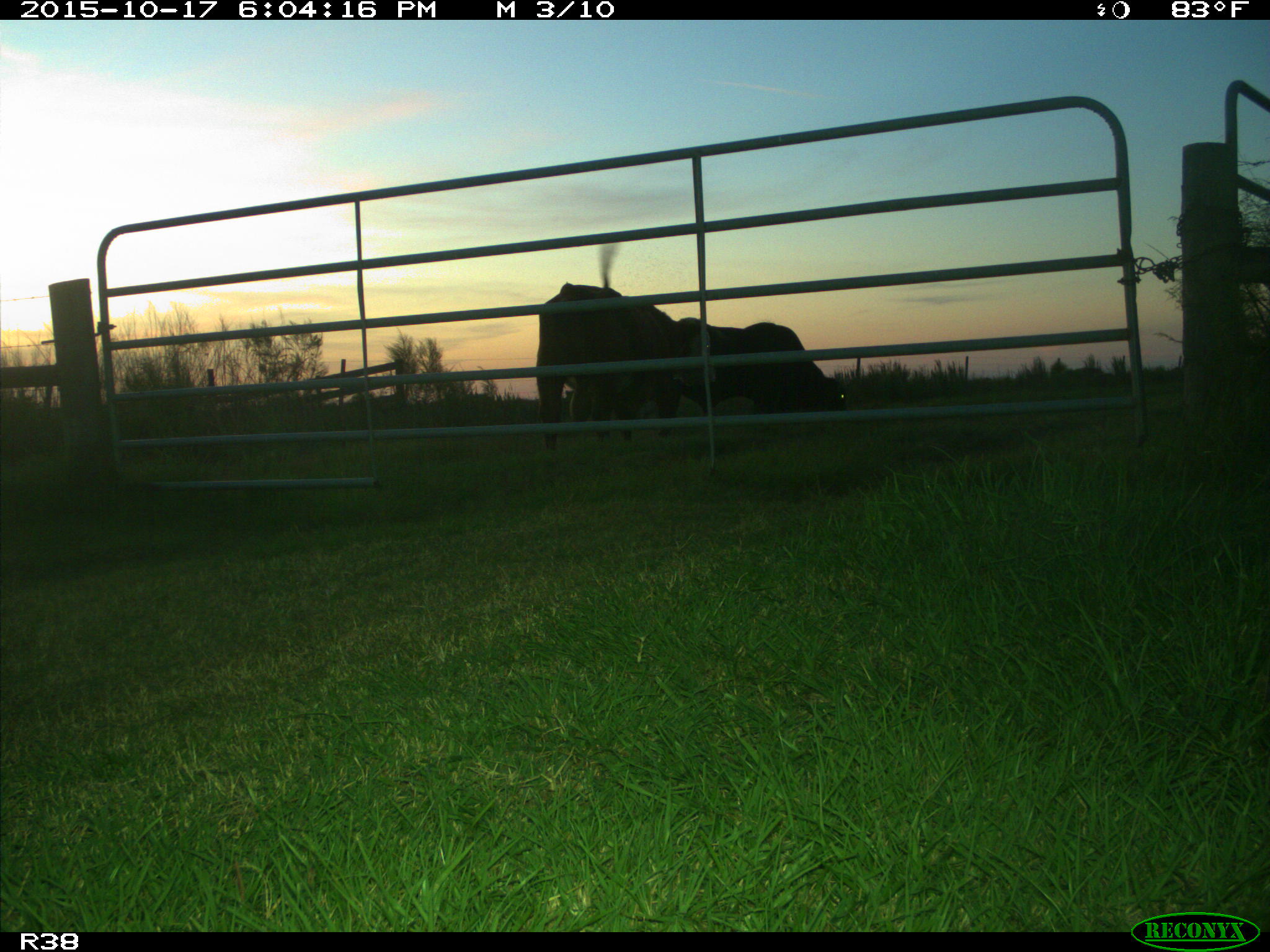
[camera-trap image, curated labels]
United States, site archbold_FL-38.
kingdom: Animalia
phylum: Chordata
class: Mammalia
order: Artiodactyla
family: Bovidae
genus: Bos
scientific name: Bos taurus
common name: domestic cow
Bos taurus (domestic cow).